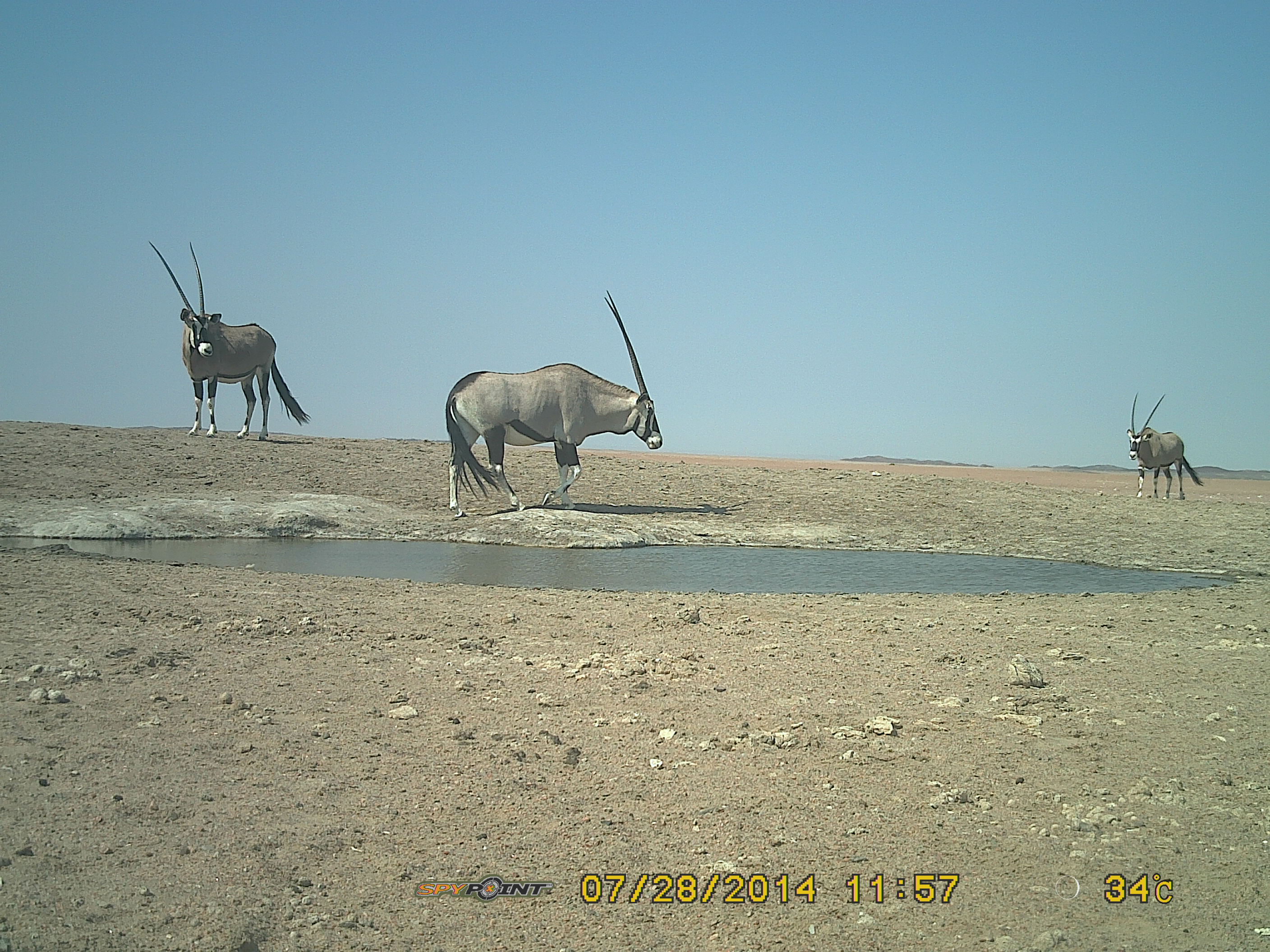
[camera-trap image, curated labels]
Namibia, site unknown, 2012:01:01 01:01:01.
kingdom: Animalia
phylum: Chordata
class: Mammalia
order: Artiodactyla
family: Bovidae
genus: Oryx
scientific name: Oryx gazella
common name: gemsbok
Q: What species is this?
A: Oryx gazella (gemsbok).